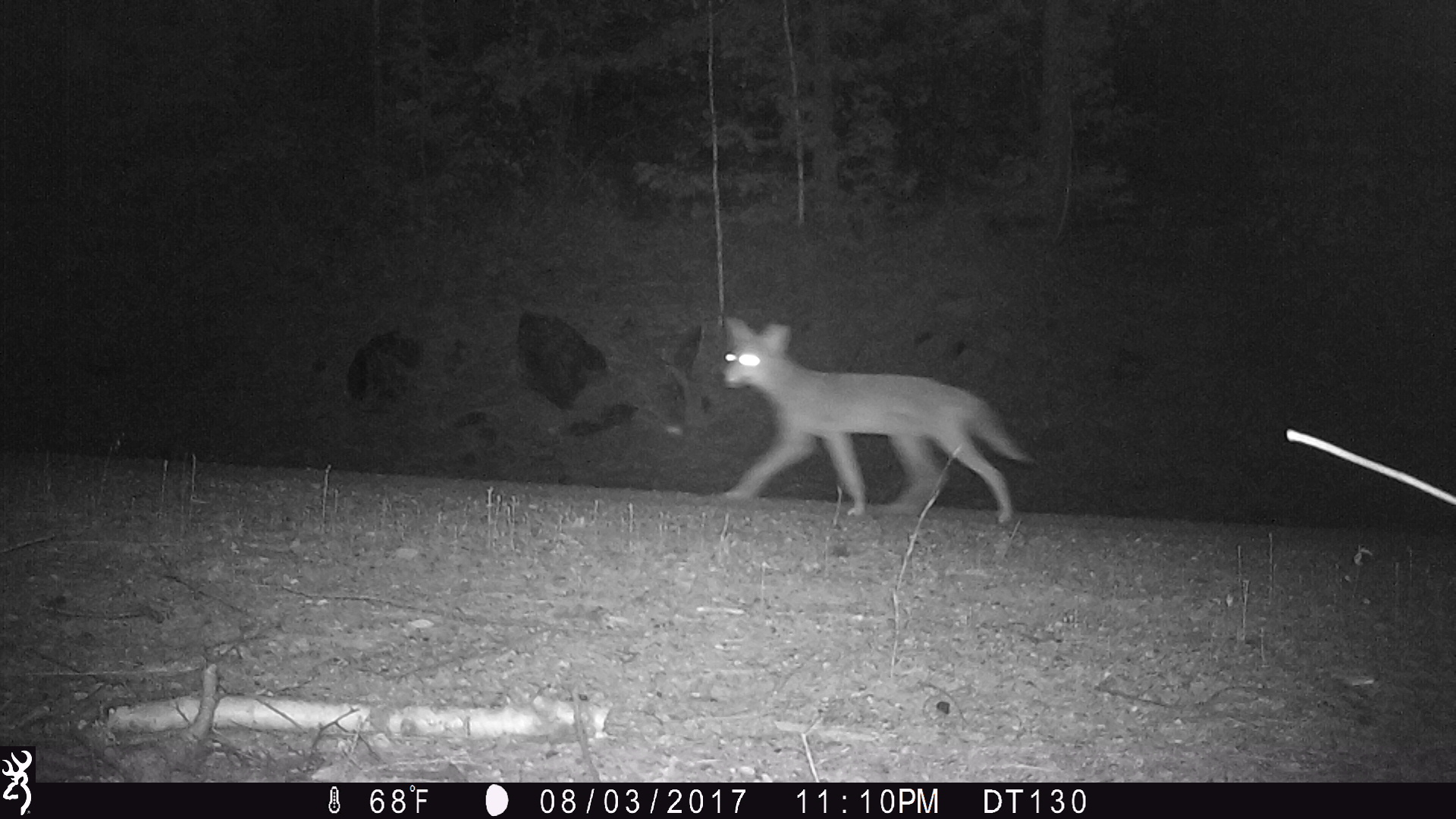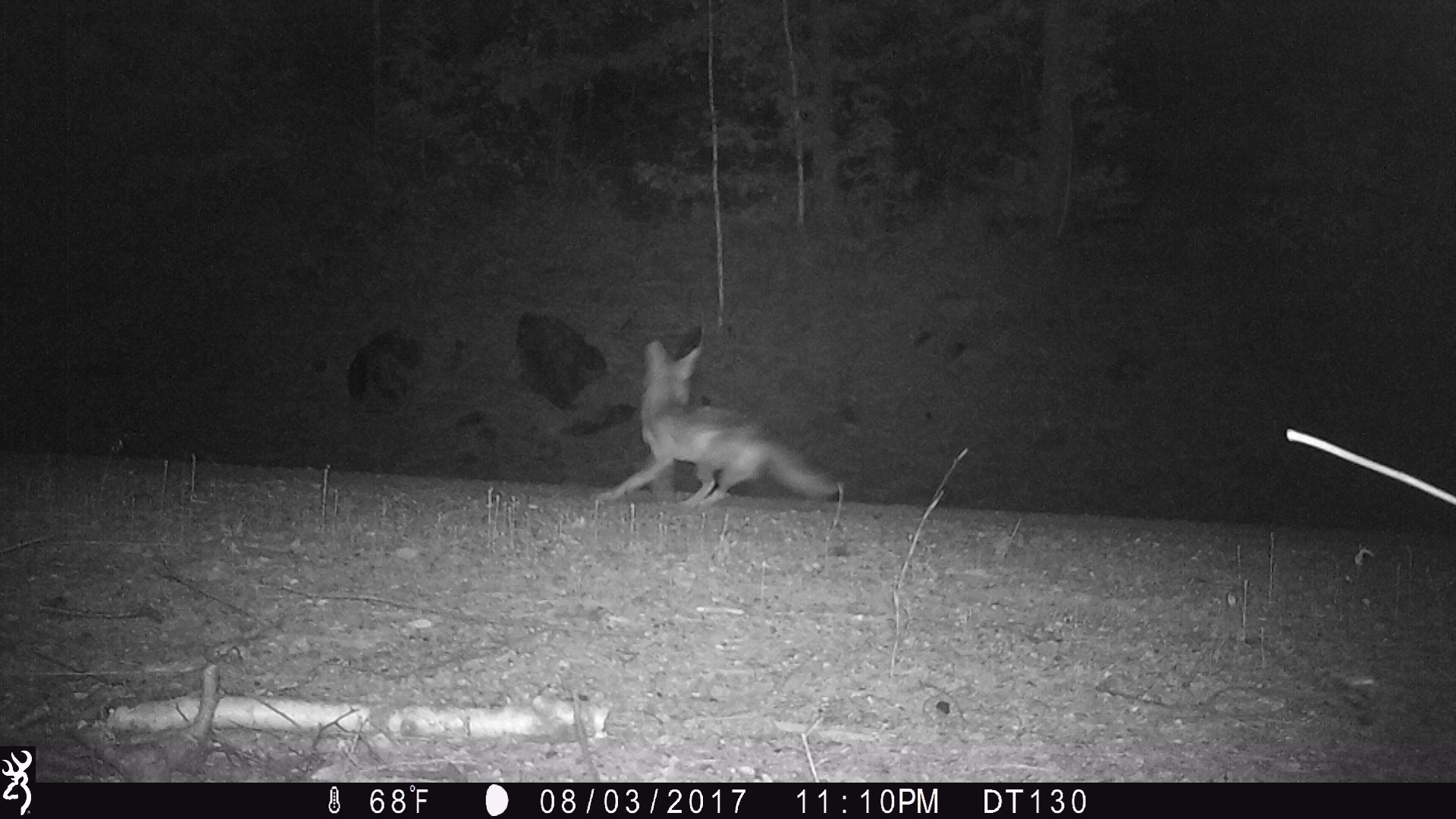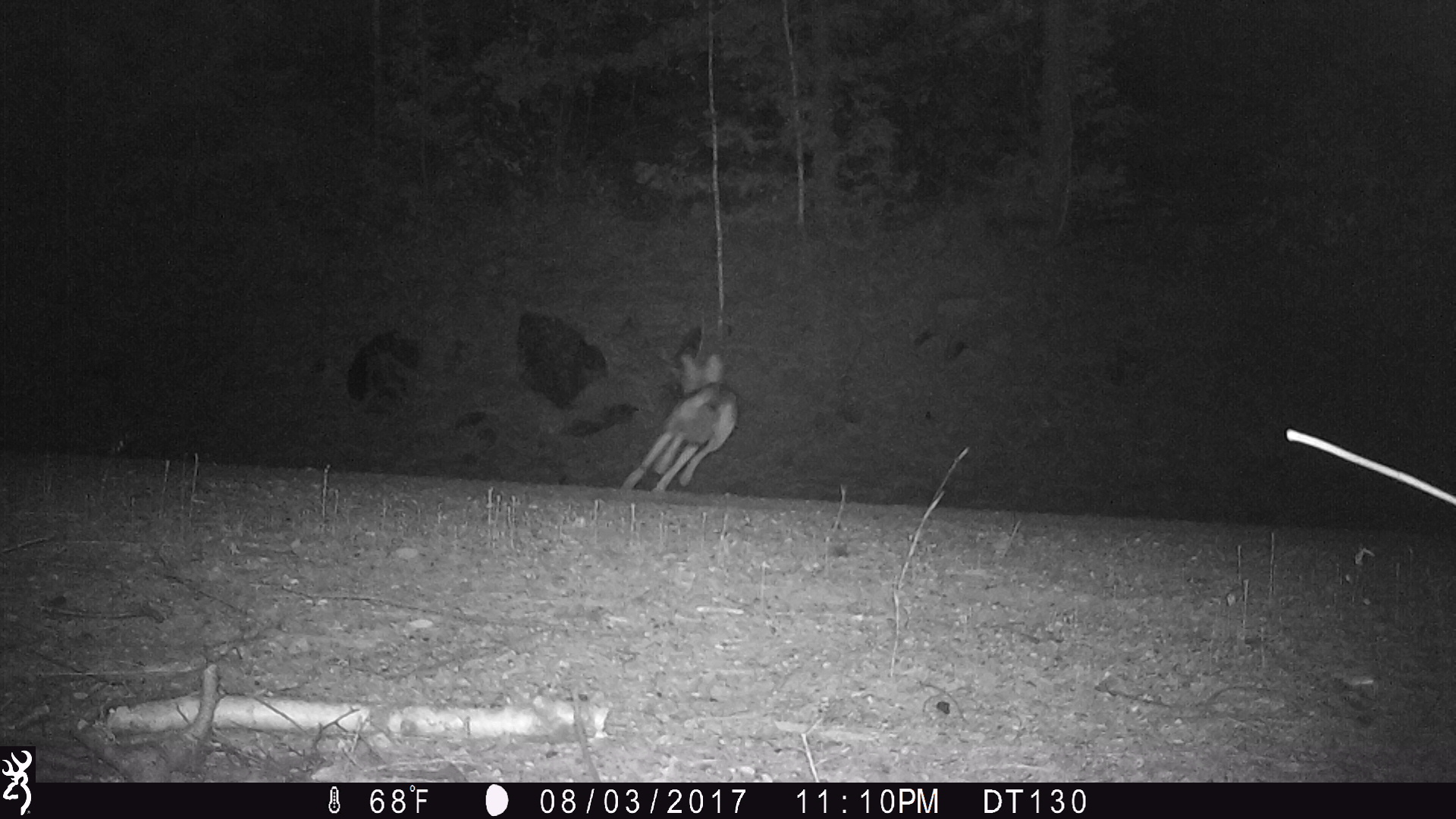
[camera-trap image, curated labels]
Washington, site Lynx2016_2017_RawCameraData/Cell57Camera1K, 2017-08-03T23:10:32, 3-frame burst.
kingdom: Animalia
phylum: Chordata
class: Mammalia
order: Carnivora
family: Canidae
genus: Canis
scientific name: Canis latrans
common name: coyote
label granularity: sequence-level